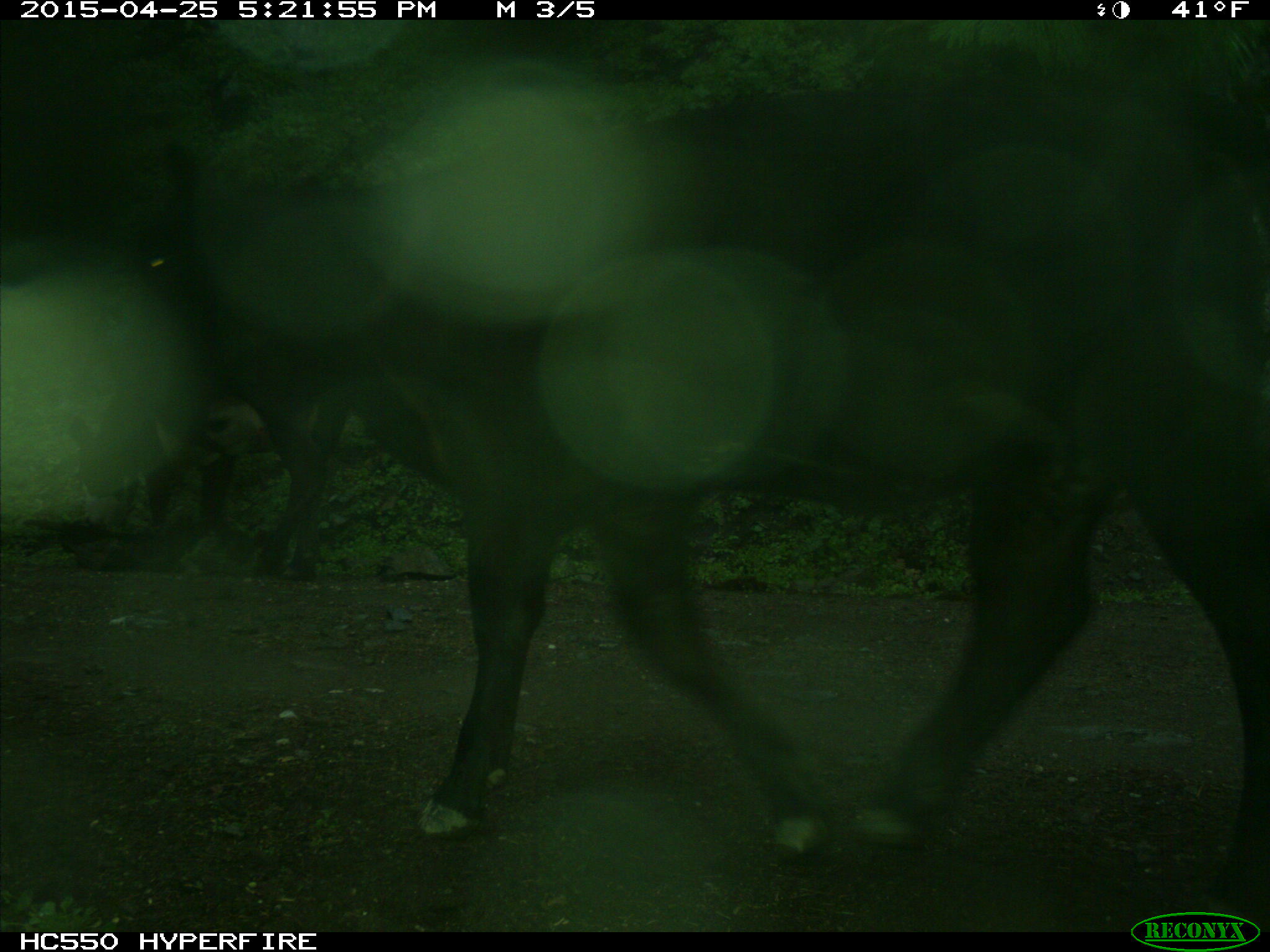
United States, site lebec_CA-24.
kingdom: Animalia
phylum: Chordata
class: Mammalia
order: Artiodactyla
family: Bovidae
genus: Bos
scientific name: Bos taurus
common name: domestic cow